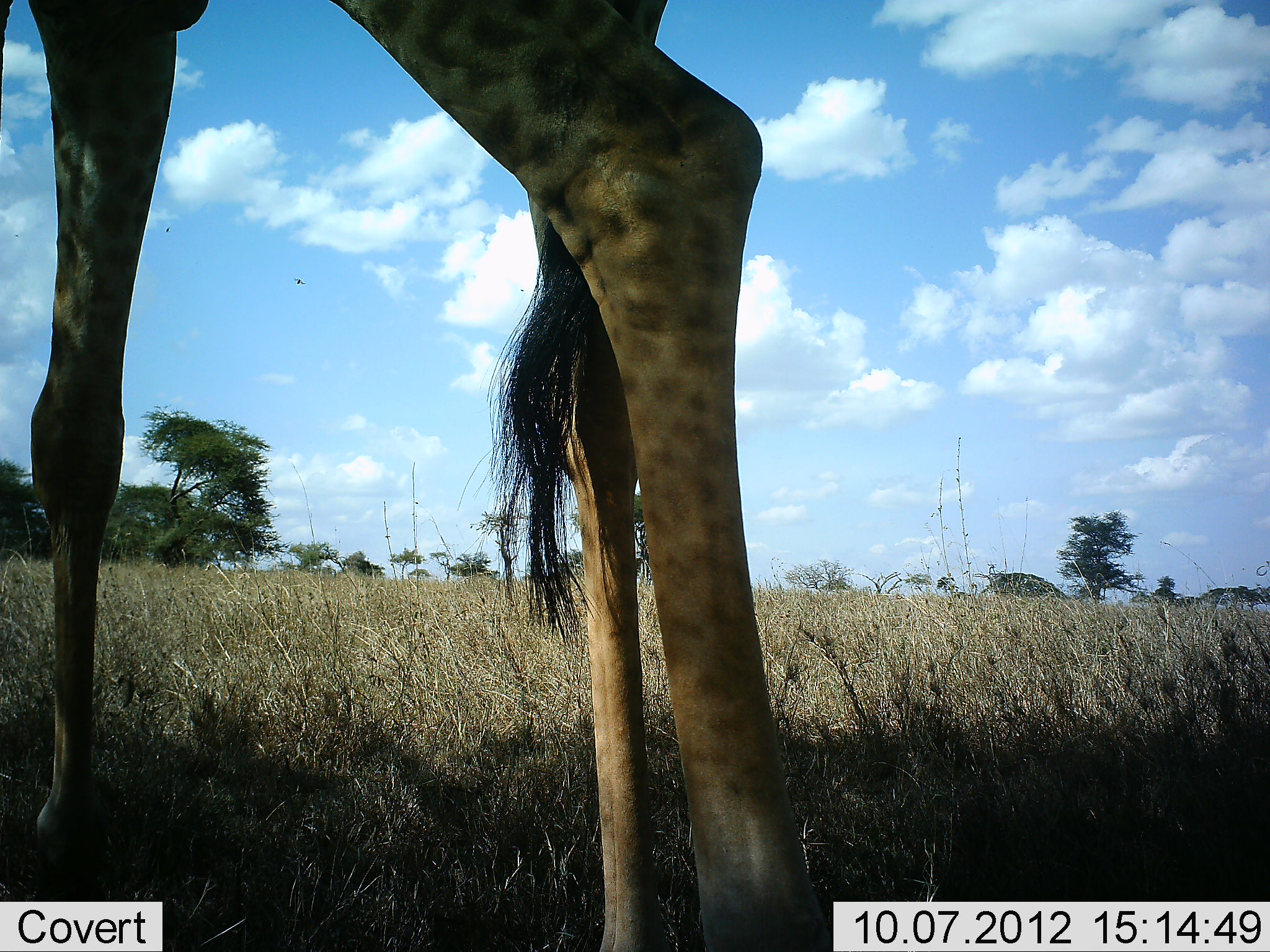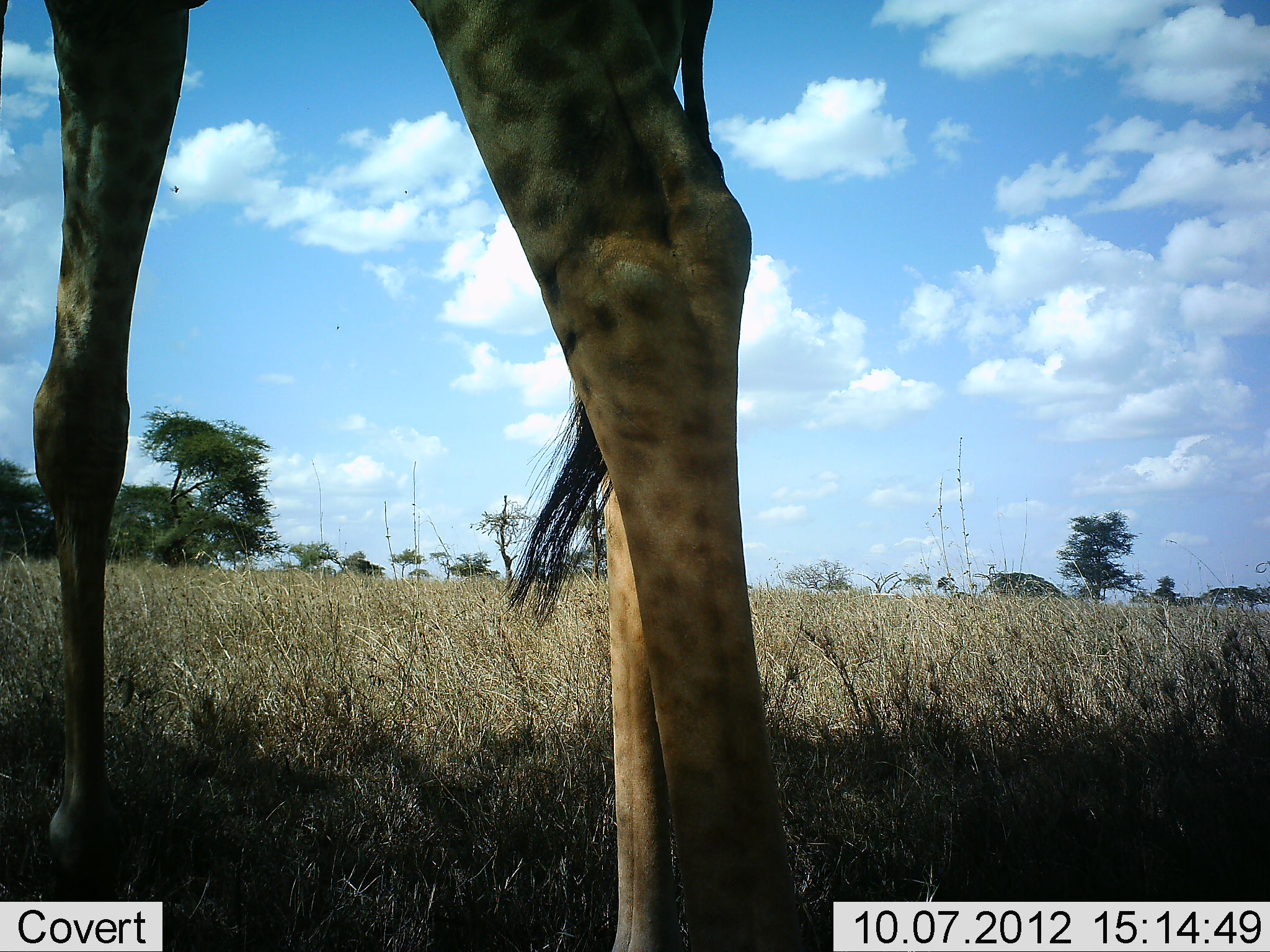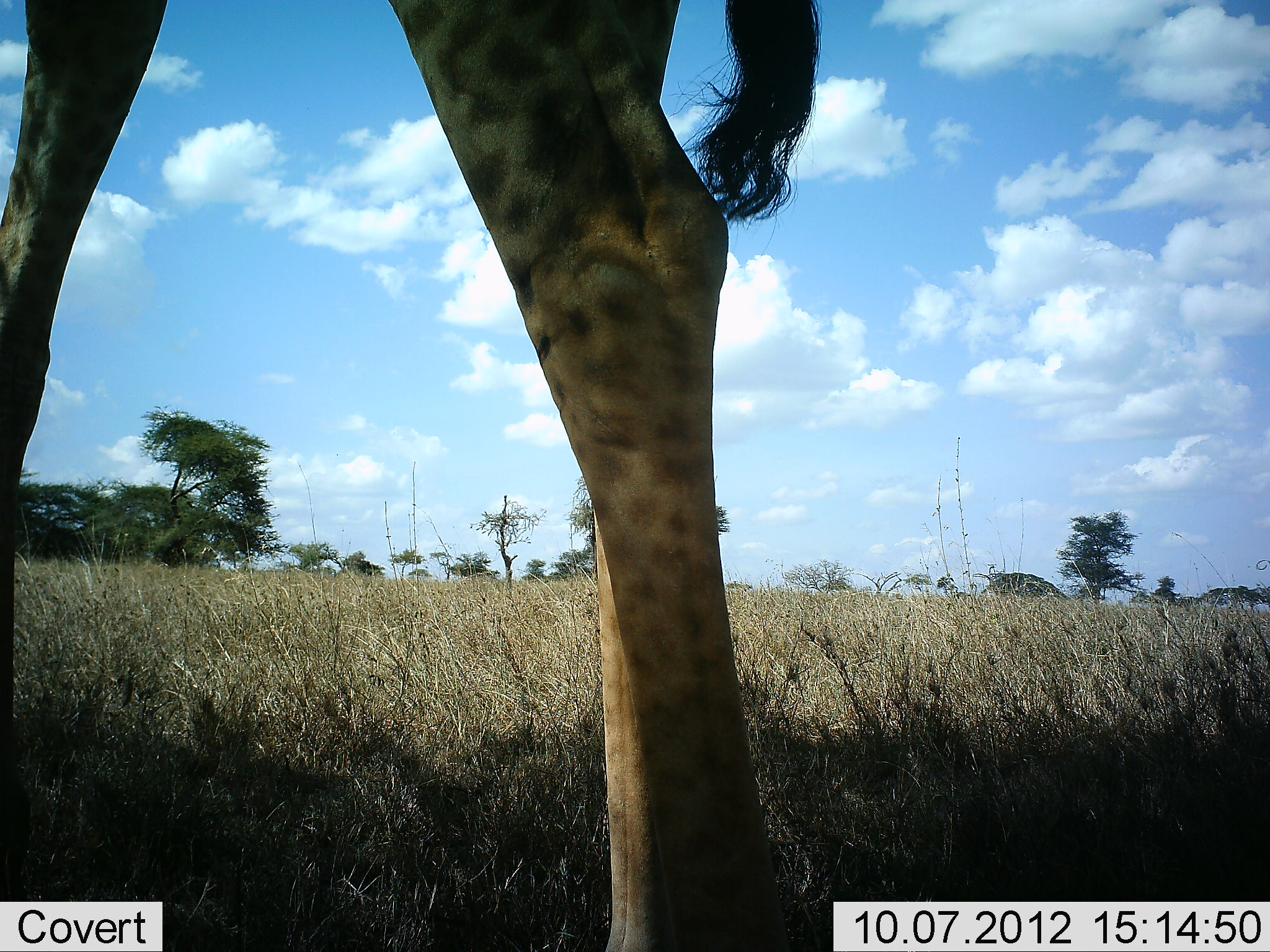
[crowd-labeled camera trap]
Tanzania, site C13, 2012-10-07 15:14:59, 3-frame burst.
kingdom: Animalia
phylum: Chordata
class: Mammalia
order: Artiodactyla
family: Giraffidae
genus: Giraffa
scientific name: Giraffa camelopardalis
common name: giraffe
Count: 1.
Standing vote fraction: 80%.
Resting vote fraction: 0%.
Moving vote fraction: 20%.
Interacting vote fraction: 0%.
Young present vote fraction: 0%.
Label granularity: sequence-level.